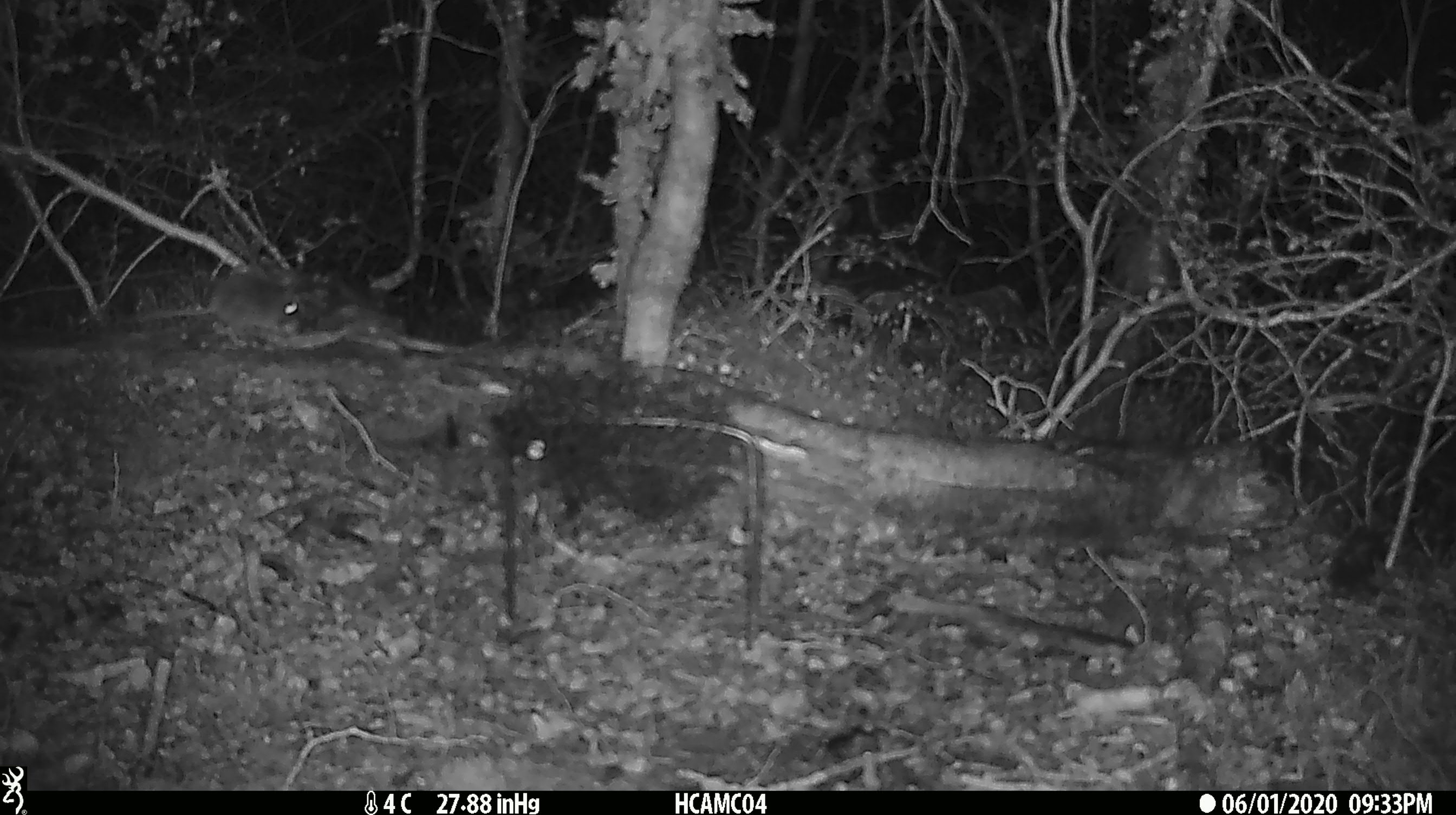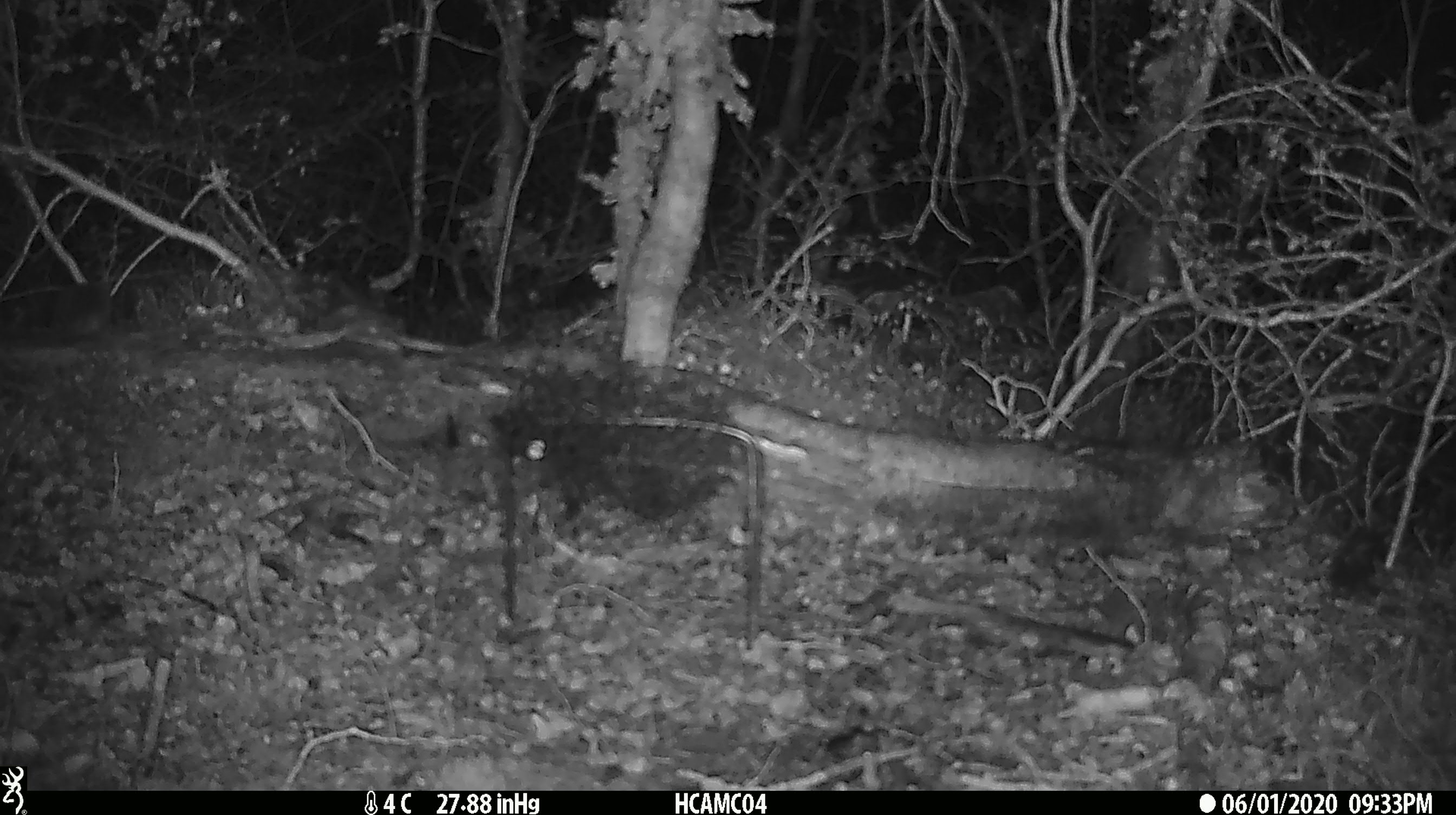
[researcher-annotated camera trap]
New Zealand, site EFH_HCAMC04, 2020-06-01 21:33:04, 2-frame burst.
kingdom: Animalia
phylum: Chordata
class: Mammalia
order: Rodentia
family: Muridae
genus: Mus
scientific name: Mus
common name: mouse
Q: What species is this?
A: Mouse (Mus).